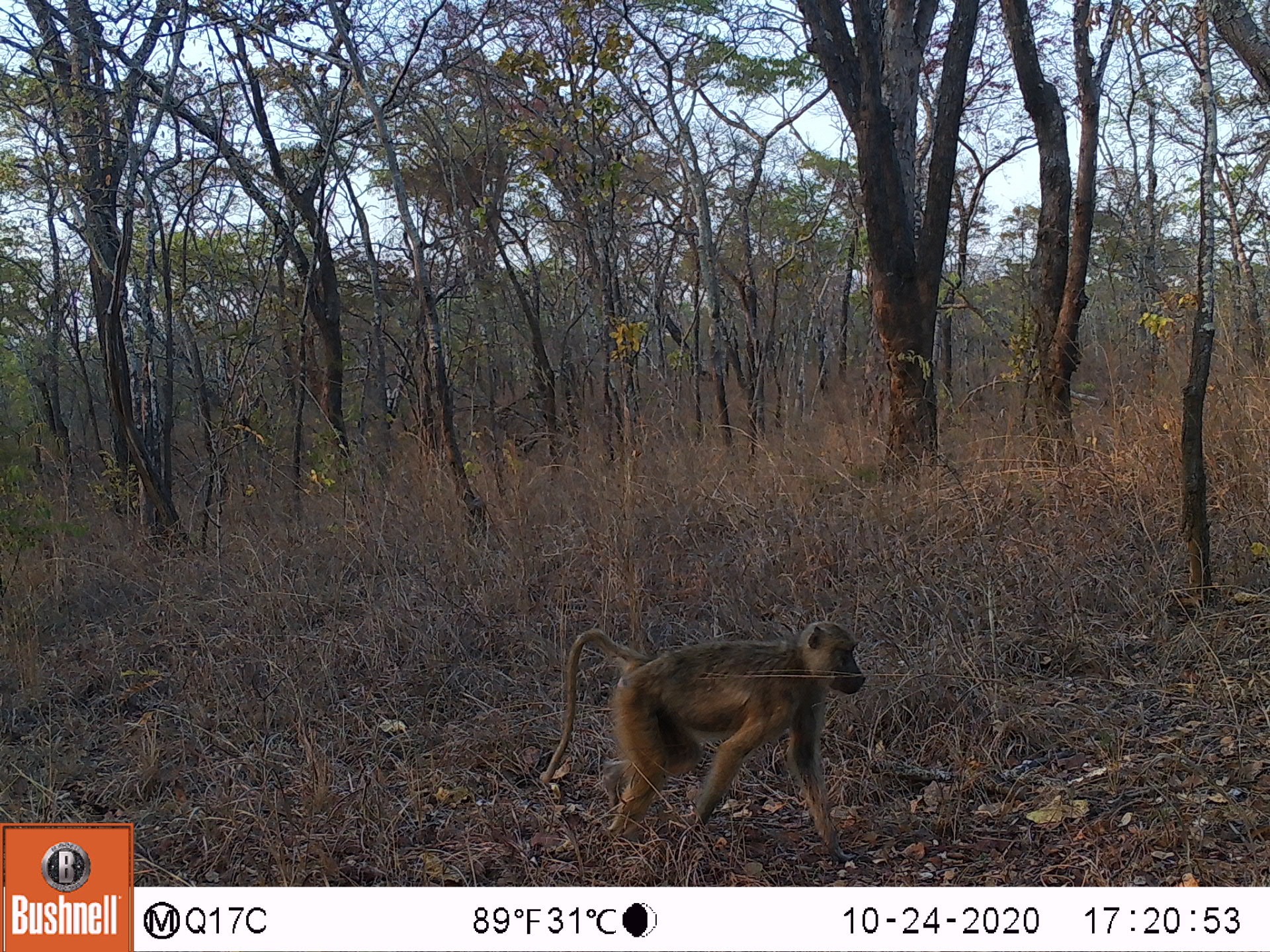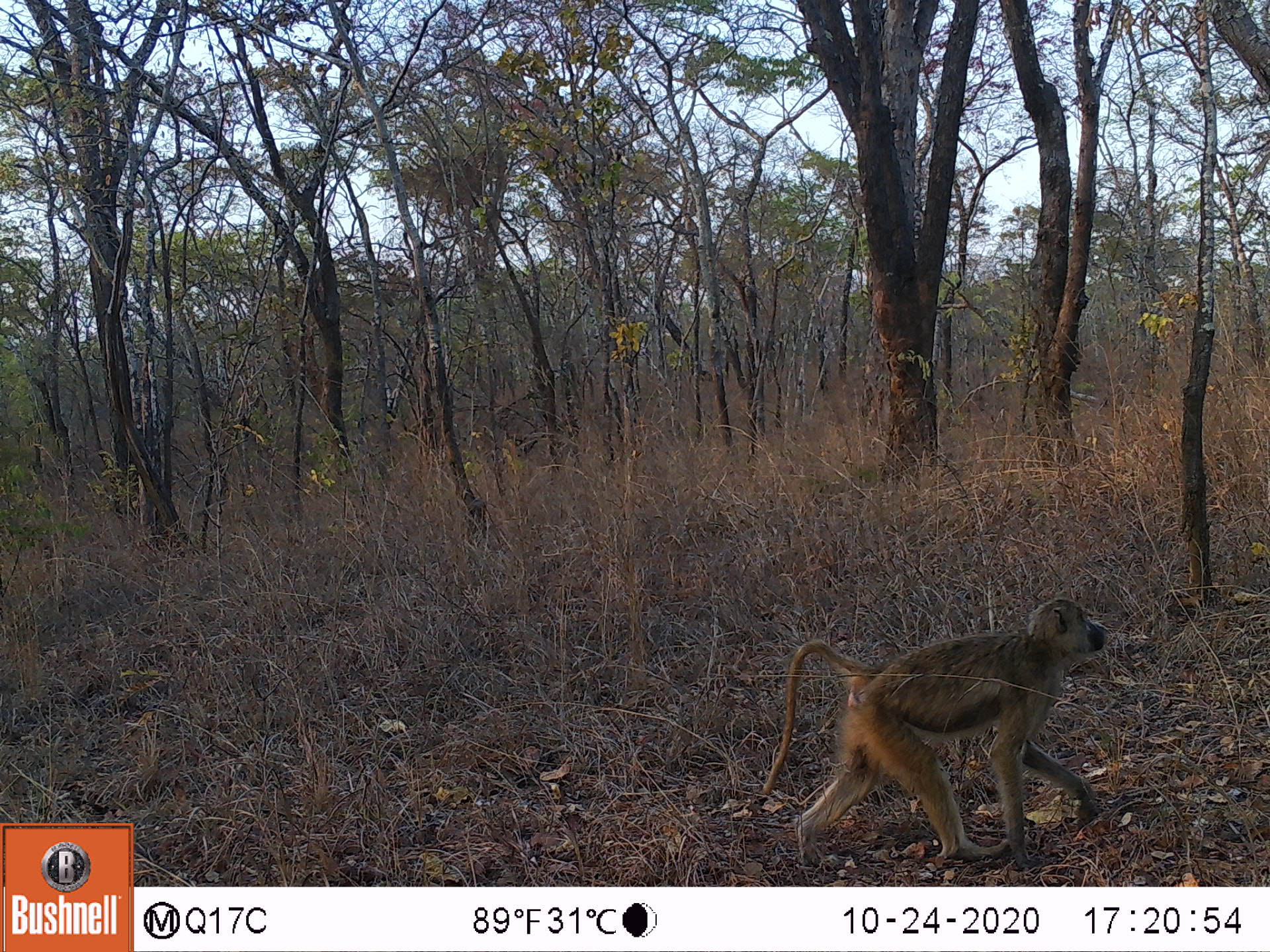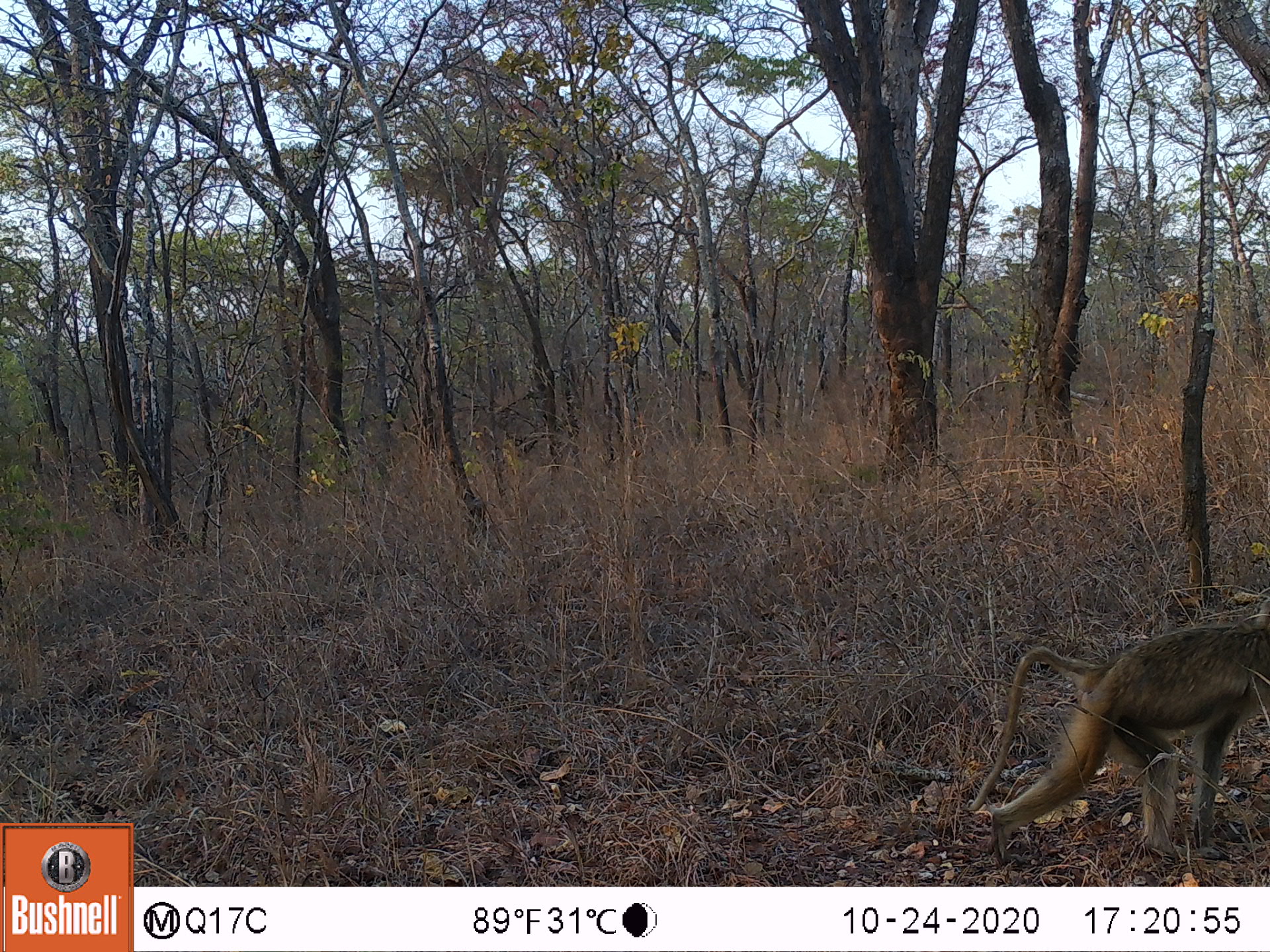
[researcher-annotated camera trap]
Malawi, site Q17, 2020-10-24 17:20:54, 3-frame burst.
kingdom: Animalia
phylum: Chordata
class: Mammalia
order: Primates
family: Cercopithecidae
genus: Papio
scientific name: Papio cynocephalus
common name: yellow baboon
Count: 1.